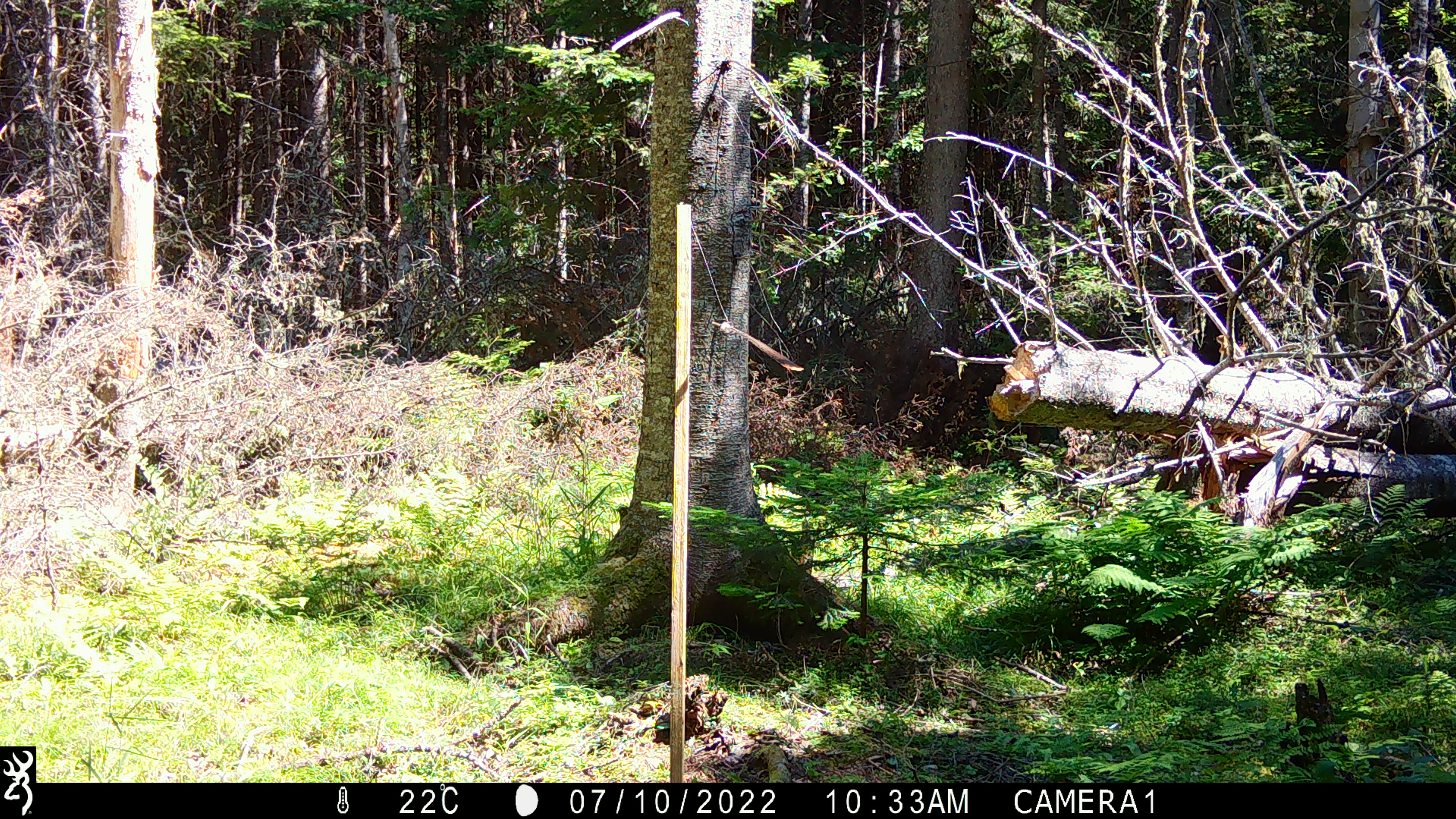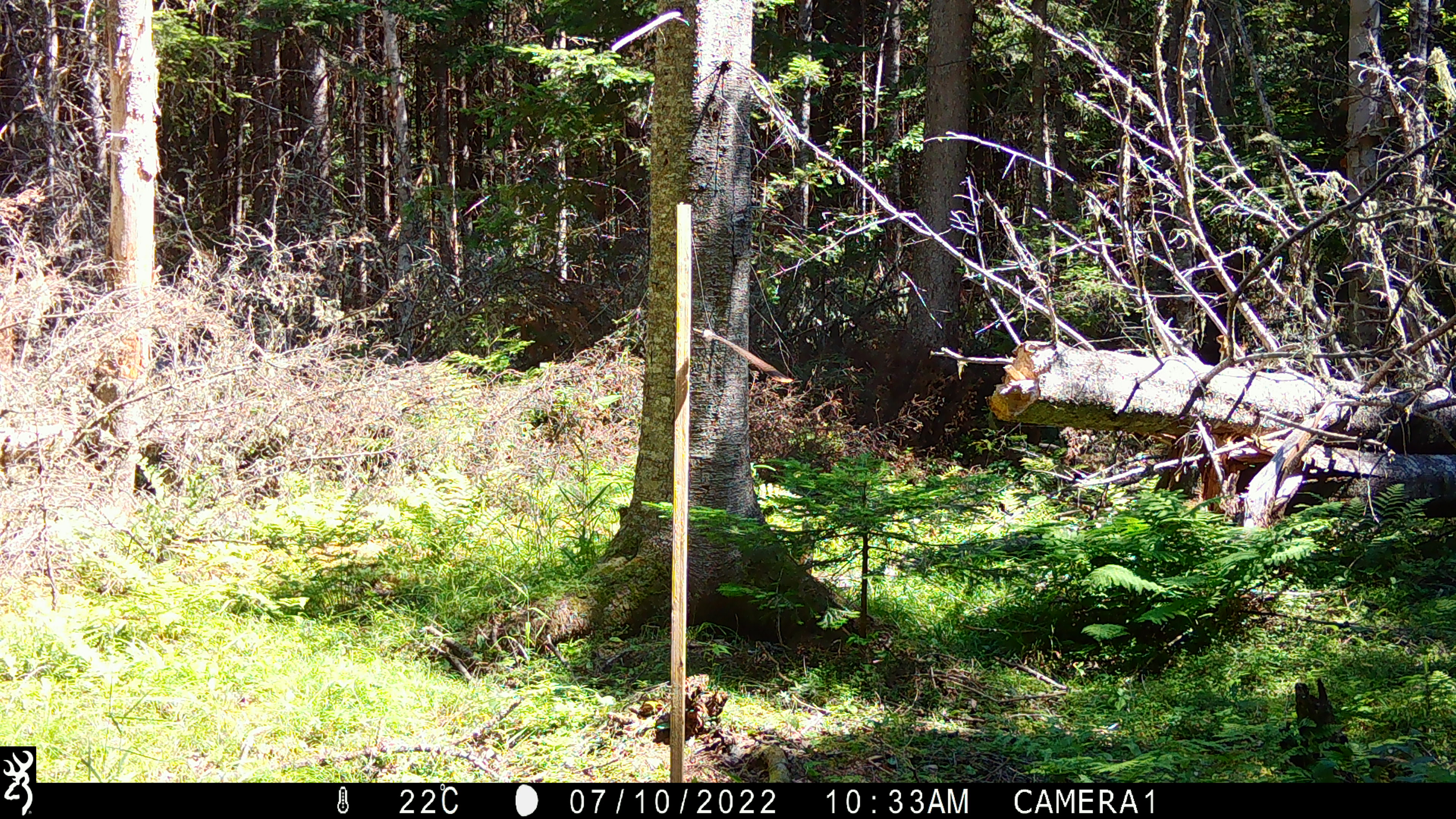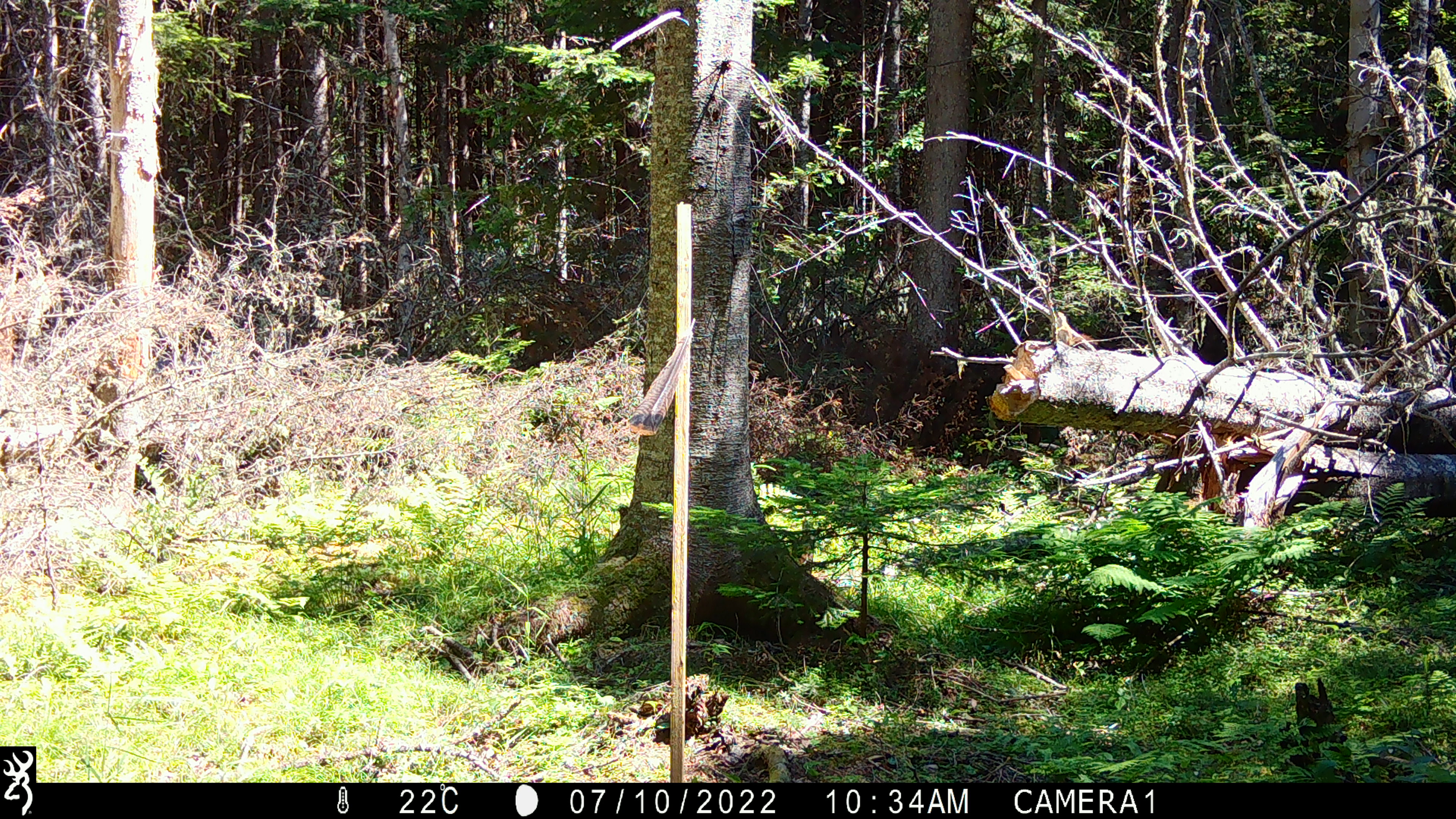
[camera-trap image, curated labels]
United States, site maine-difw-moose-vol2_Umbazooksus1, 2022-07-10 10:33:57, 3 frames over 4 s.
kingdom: Animalia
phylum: Chordata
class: Mammalia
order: Rodentia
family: Sciuridae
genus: Tamiasciurus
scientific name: Tamiasciurus hudsonicus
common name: red squirrel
Red squirrel (Tamiasciurus hudsonicus).